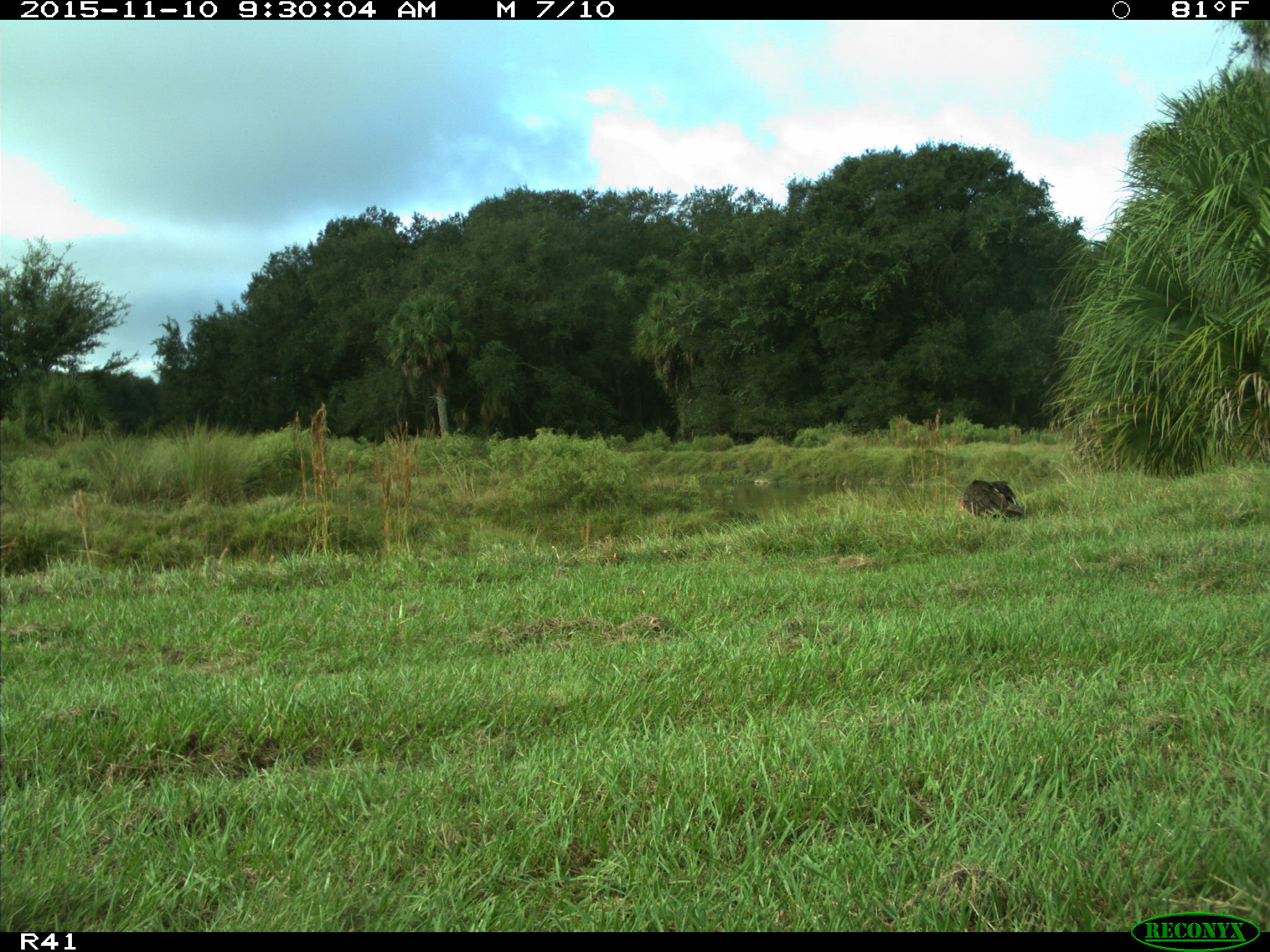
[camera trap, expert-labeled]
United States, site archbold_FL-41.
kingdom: Animalia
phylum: Chordata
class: Mammalia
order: Artiodactyla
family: Bovidae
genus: Bos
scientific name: Bos taurus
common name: domestic cow